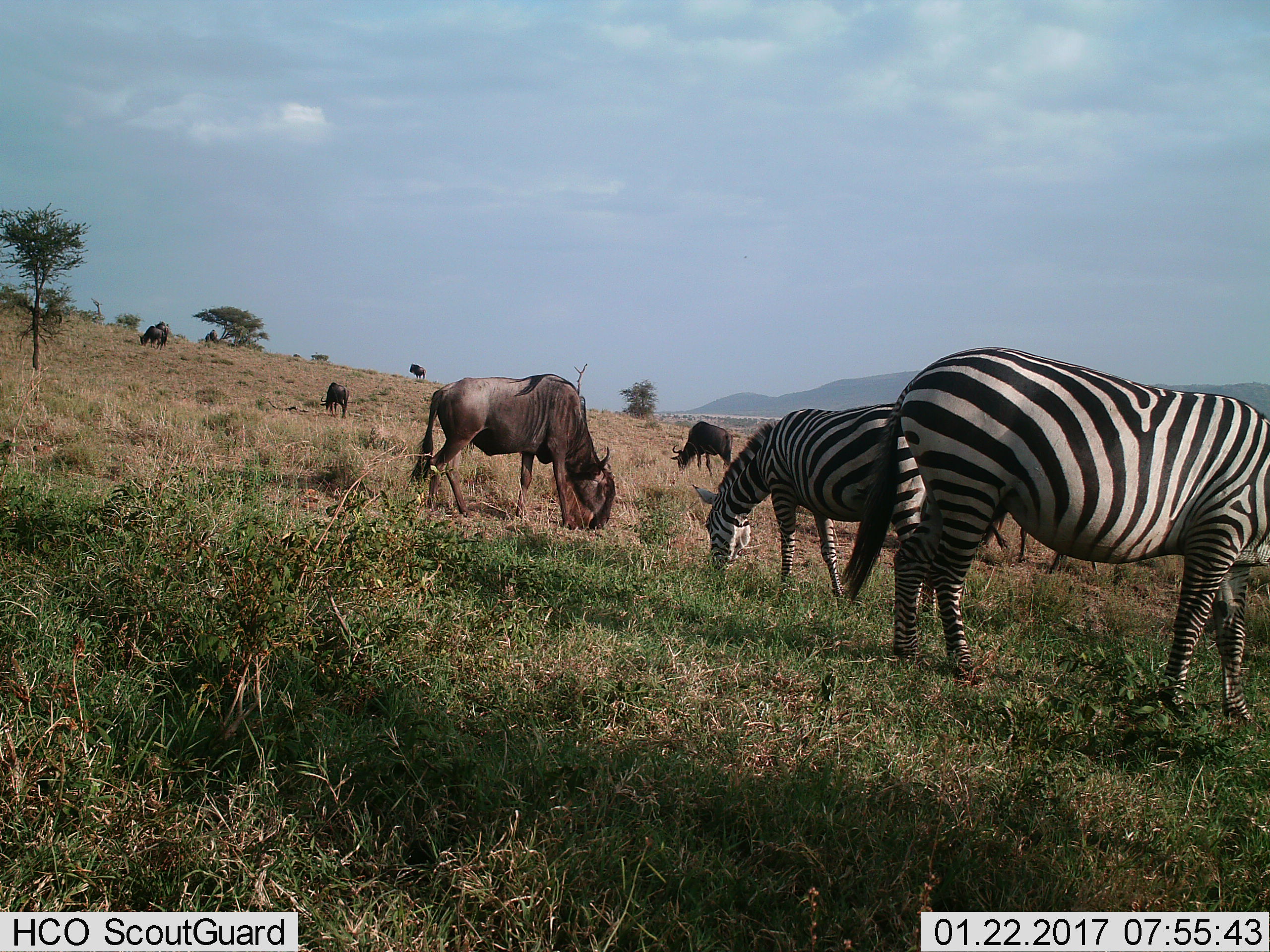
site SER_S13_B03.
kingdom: Animalia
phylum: Chordata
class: Mammalia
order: Artiodactyla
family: Bovidae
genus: Connochaetes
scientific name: Connochaetes taurinus taurinus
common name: blue wildebeest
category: wildebeestblue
Wildebeestblue (blue wildebeest) (Connochaetes taurinus taurinus), count 6. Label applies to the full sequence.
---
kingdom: Animalia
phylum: Chordata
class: Mammalia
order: Perissodactyla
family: Equidae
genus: Equus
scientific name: Equus quagga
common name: plains zebra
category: zebraplains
Zebraplains (plains zebra) (Equus quagga), count 2. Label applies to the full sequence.